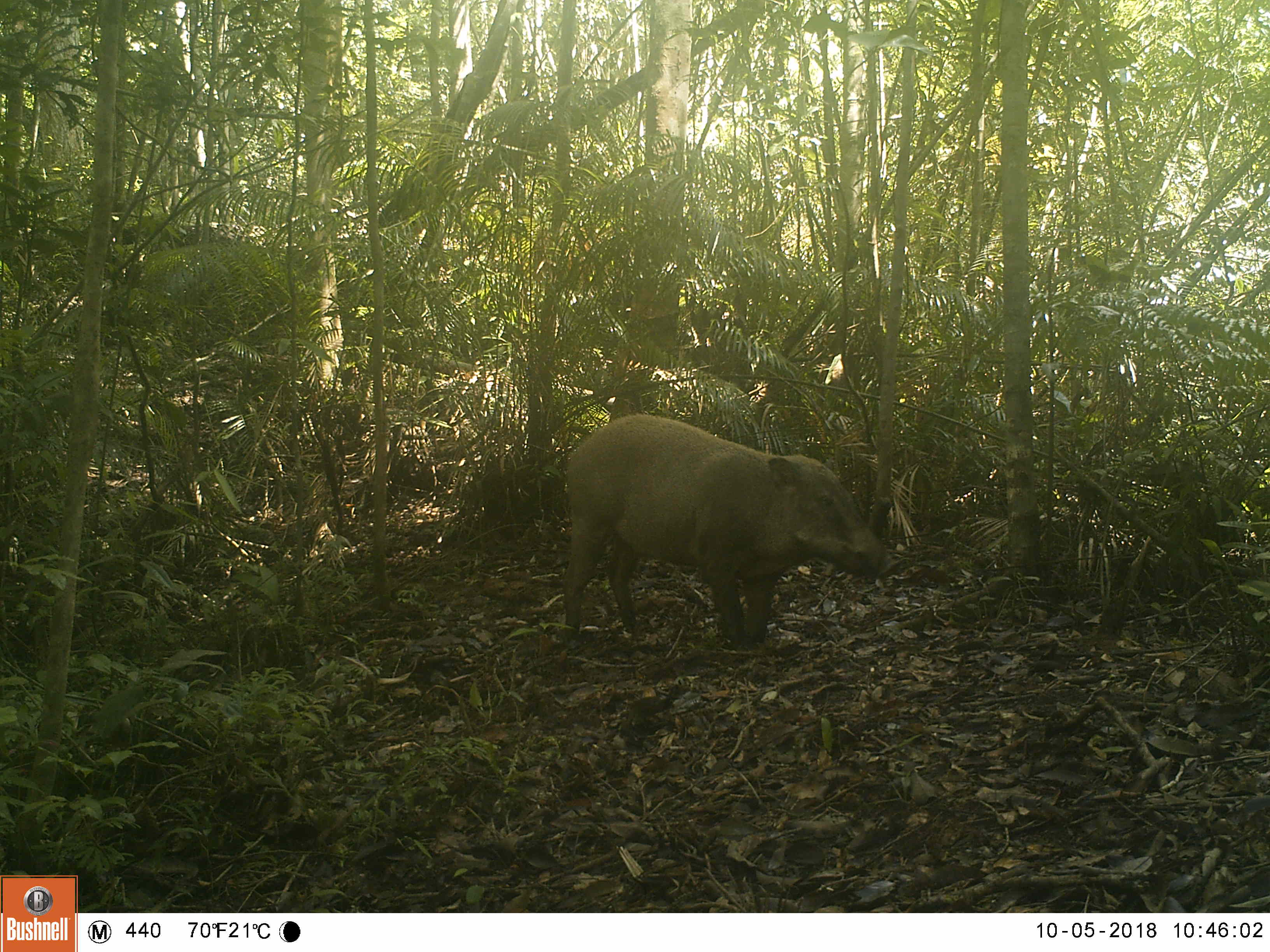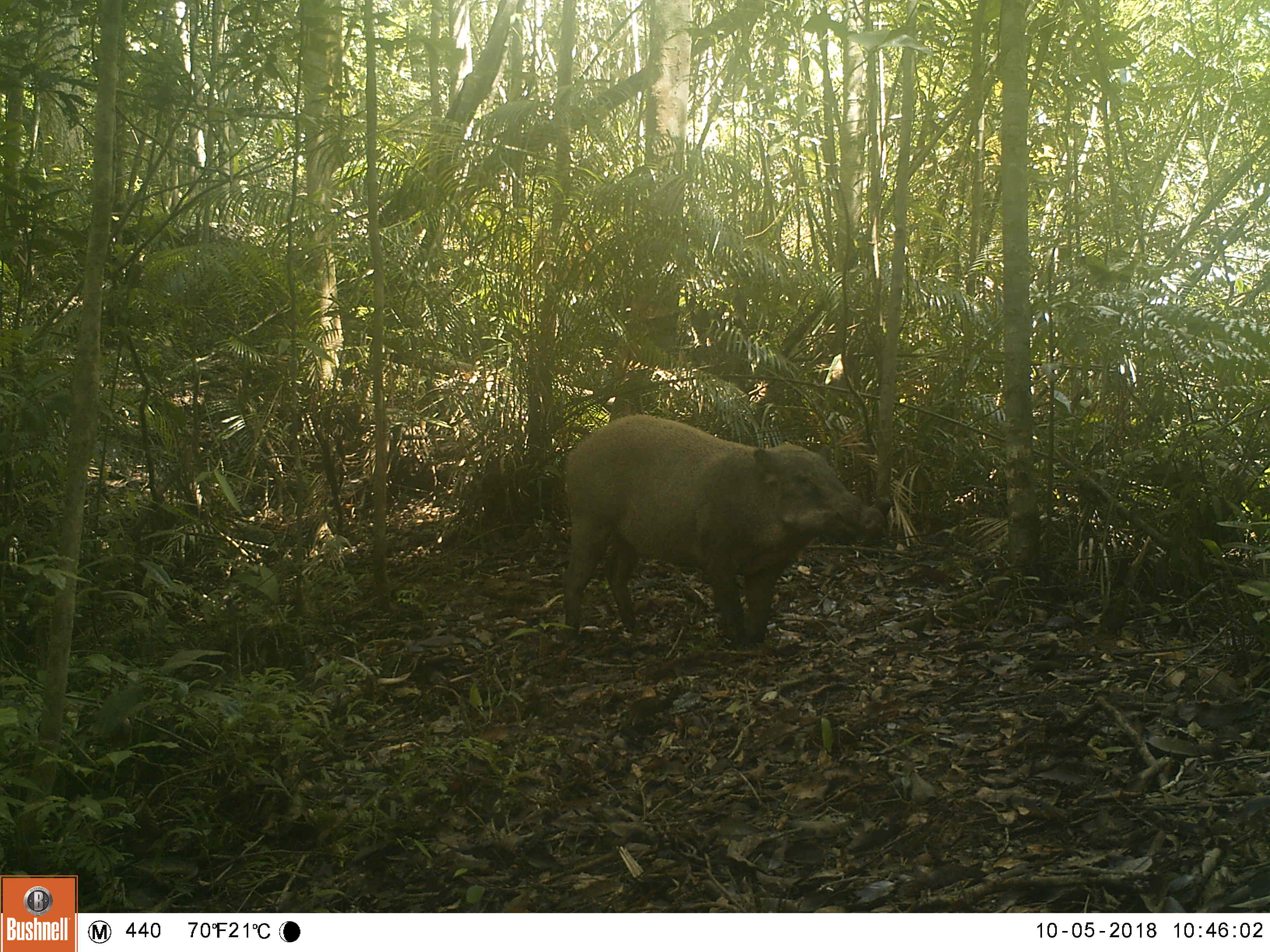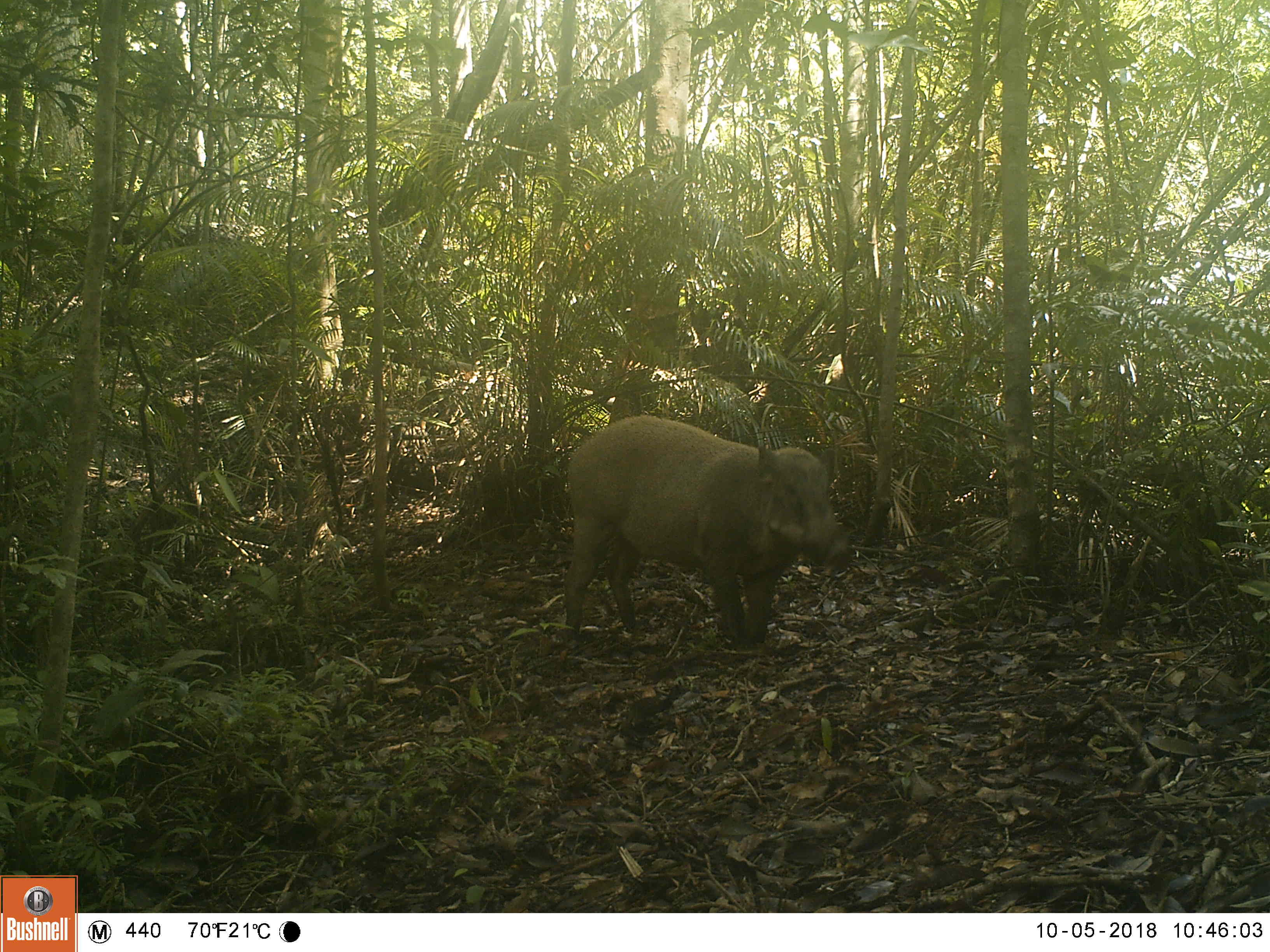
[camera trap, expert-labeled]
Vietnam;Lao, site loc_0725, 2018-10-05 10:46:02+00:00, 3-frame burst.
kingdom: Animalia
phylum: Chordata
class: Mammalia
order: Artiodactyla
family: Suidae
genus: Sus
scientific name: Sus scrofa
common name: eurasian wild pig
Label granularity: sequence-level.